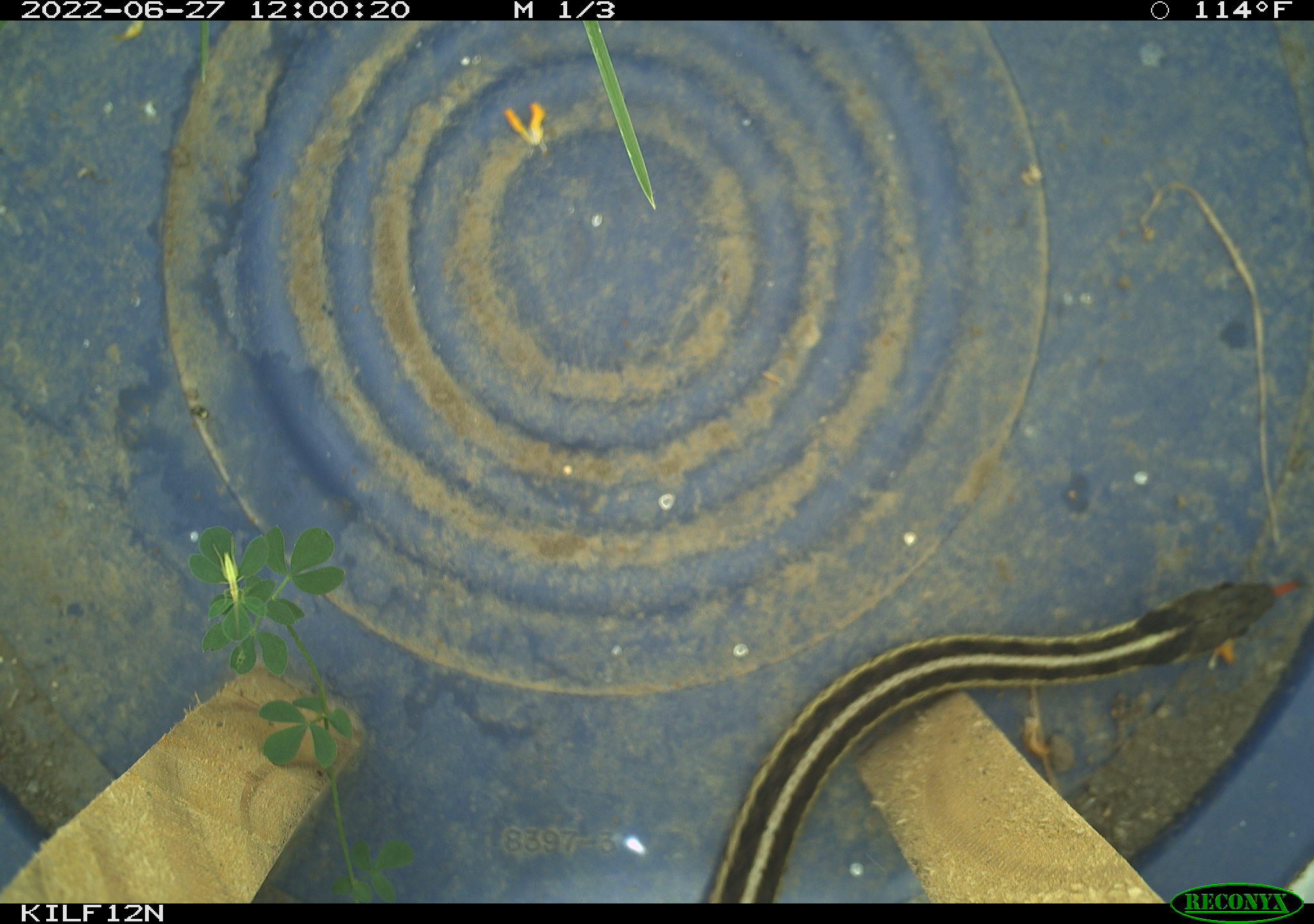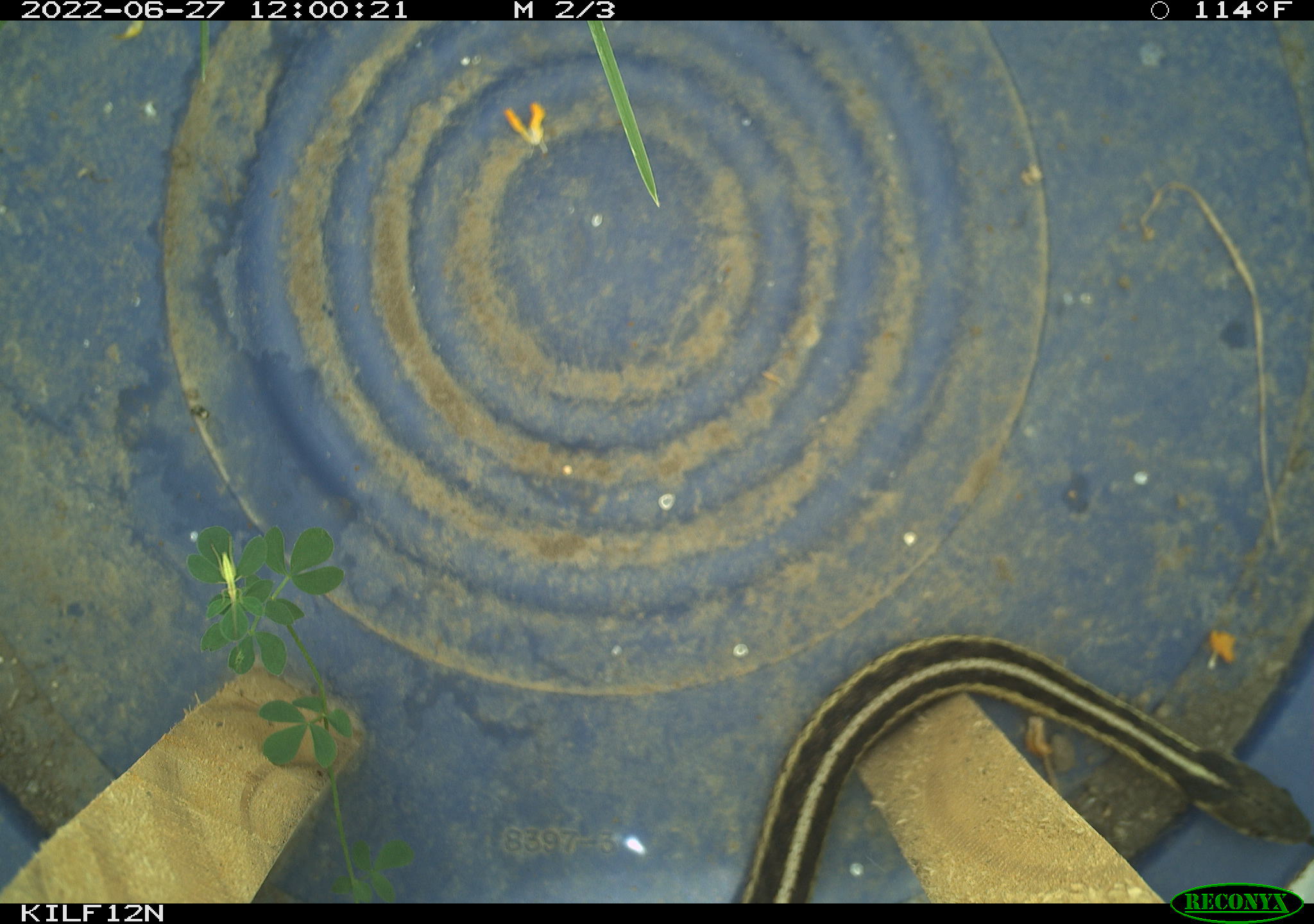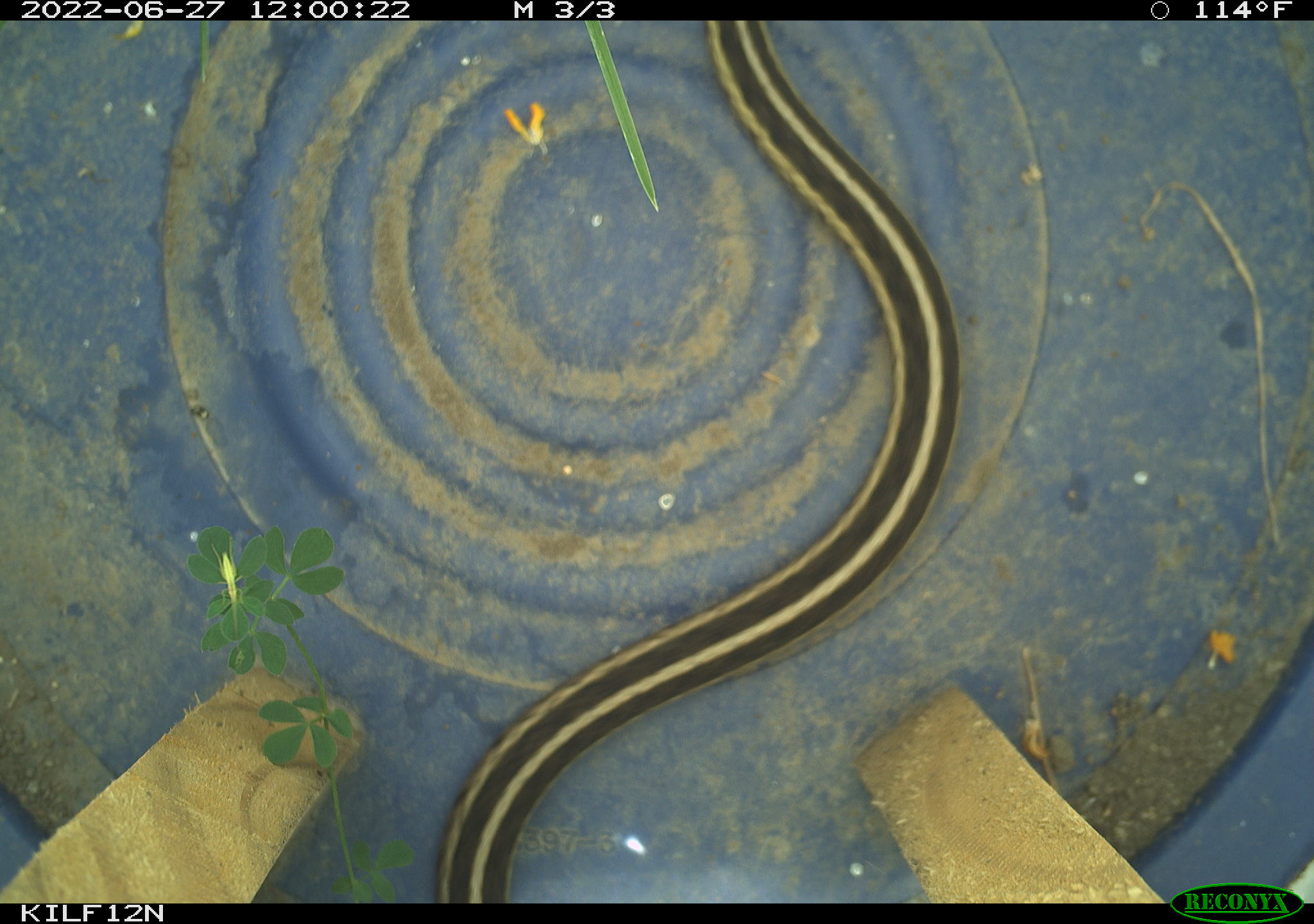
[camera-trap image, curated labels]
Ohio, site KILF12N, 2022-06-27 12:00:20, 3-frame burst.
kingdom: Animalia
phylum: Chordata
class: Reptilia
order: Squamata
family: Colubridae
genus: Thamnophis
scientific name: Thamnophis sirtalis sirtalis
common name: eastern gartersnake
Eastern gartersnake (Thamnophis sirtalis sirtalis).